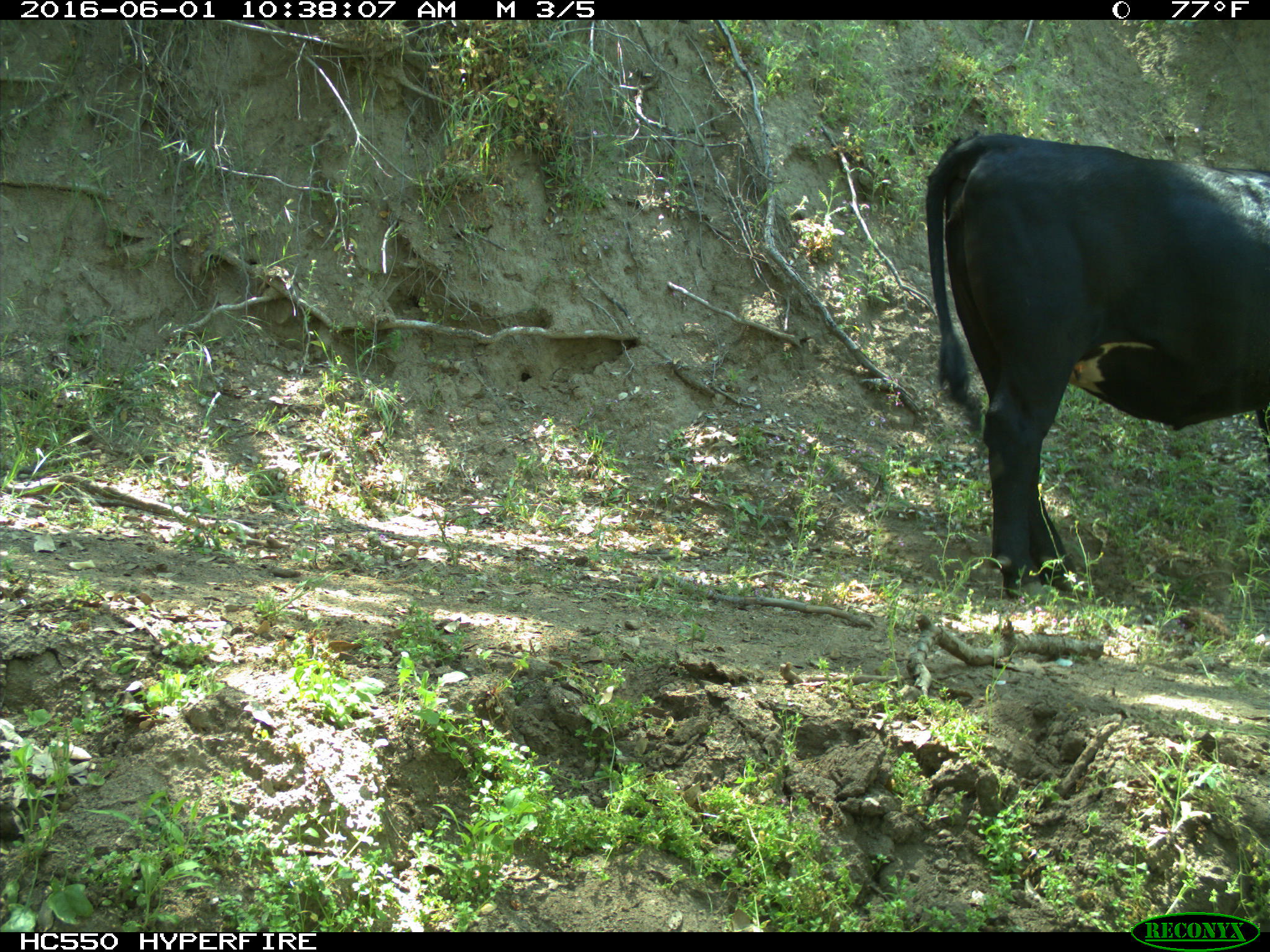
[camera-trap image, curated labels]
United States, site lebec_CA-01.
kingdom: Animalia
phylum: Chordata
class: Mammalia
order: Artiodactyla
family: Bovidae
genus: Bos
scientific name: Bos taurus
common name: domestic cow